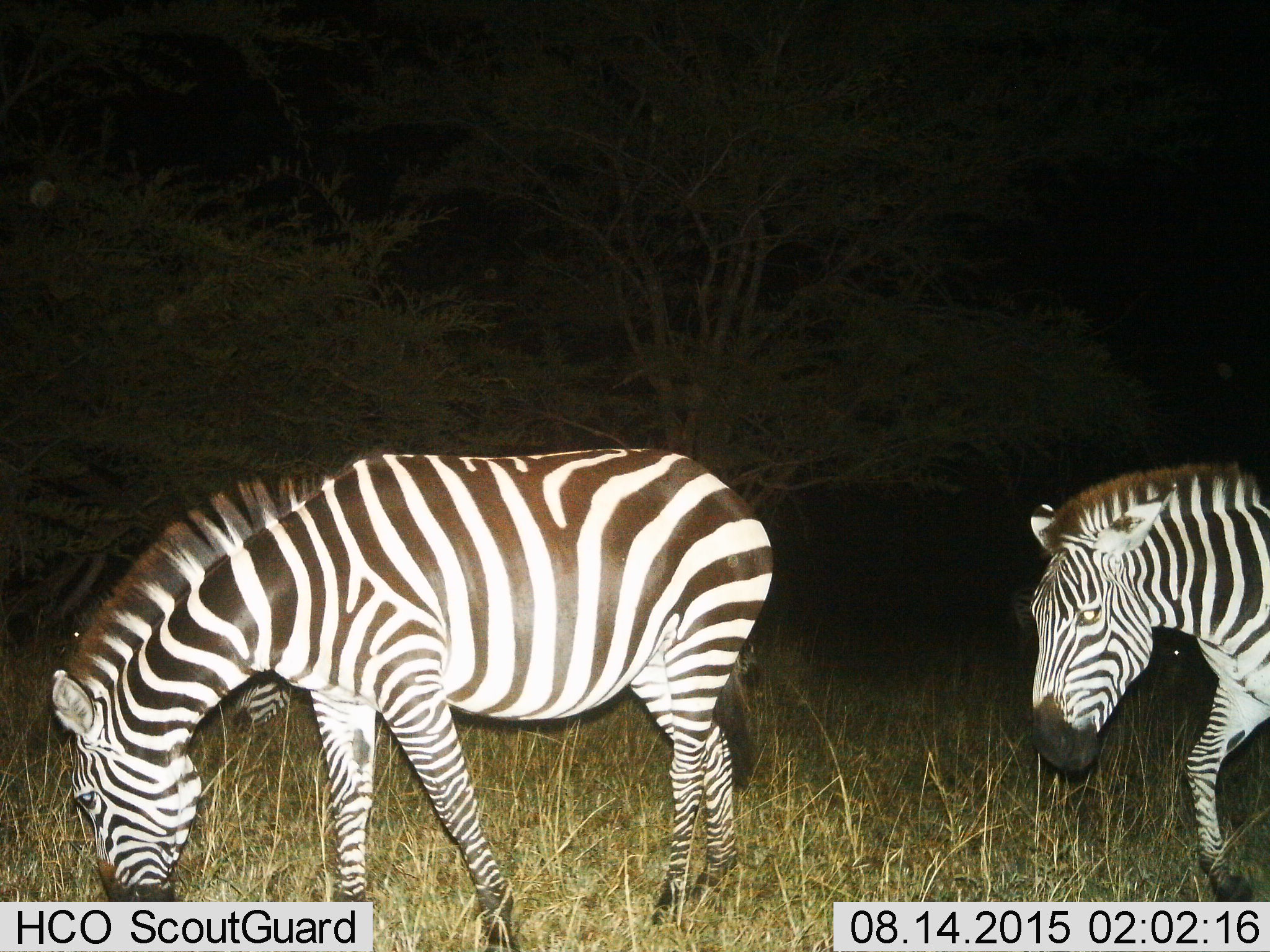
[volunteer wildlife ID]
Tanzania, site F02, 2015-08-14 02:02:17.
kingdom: Animalia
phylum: Chordata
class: Mammalia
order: Perissodactyla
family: Equidae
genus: Equus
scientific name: Equus quagga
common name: plains zebra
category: zebra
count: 3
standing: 29%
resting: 0%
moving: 65%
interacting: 0%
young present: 0%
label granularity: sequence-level